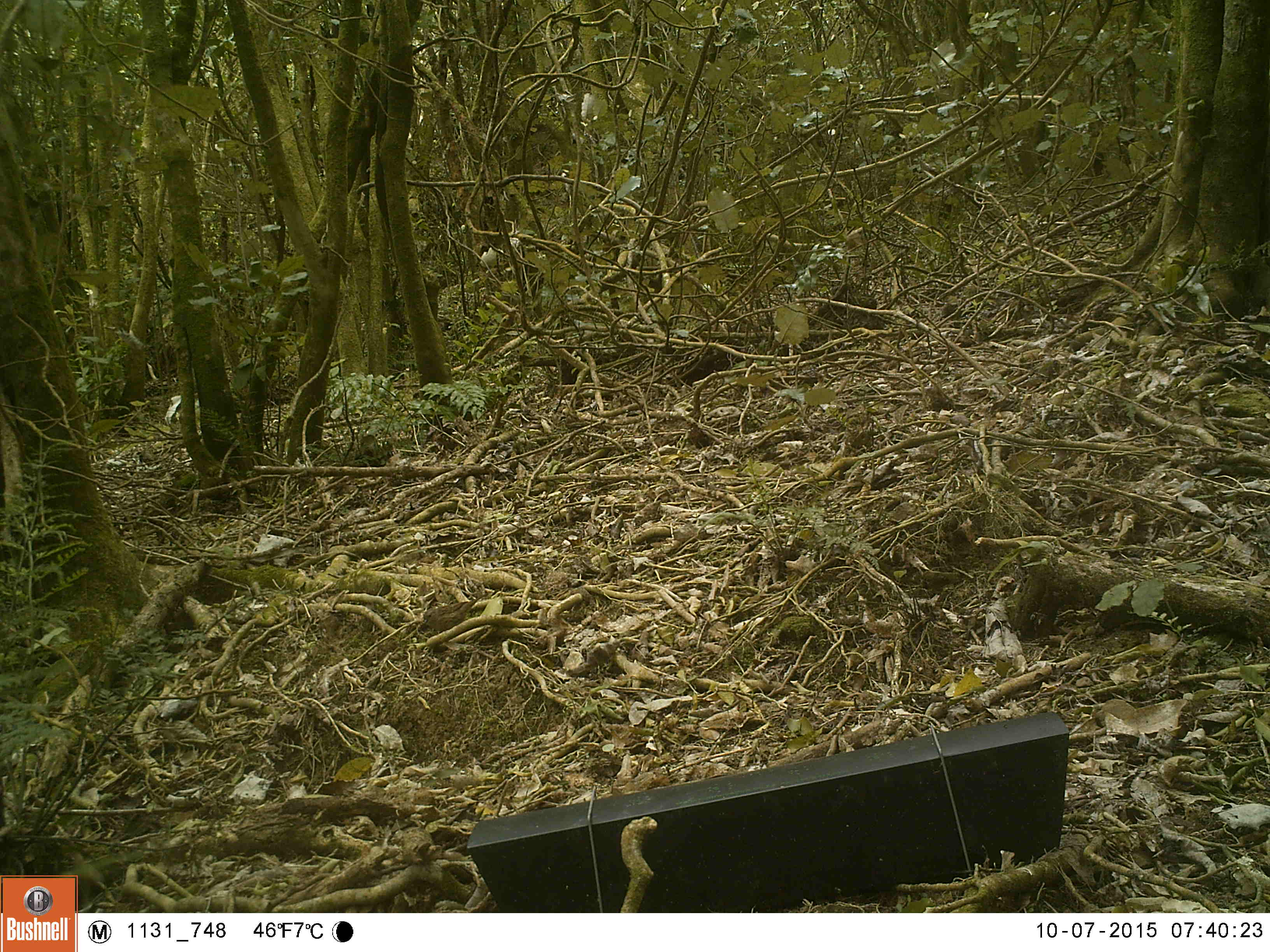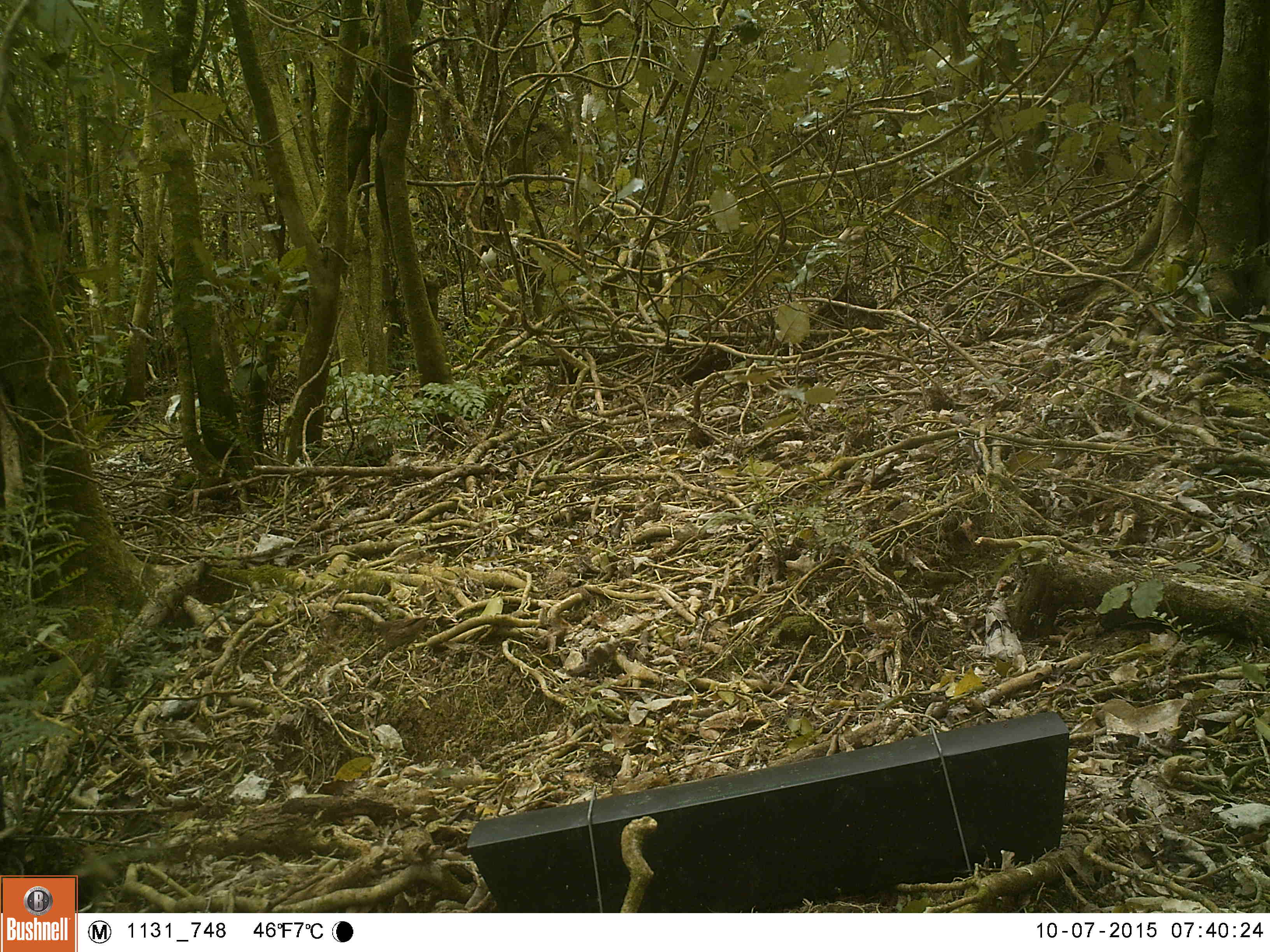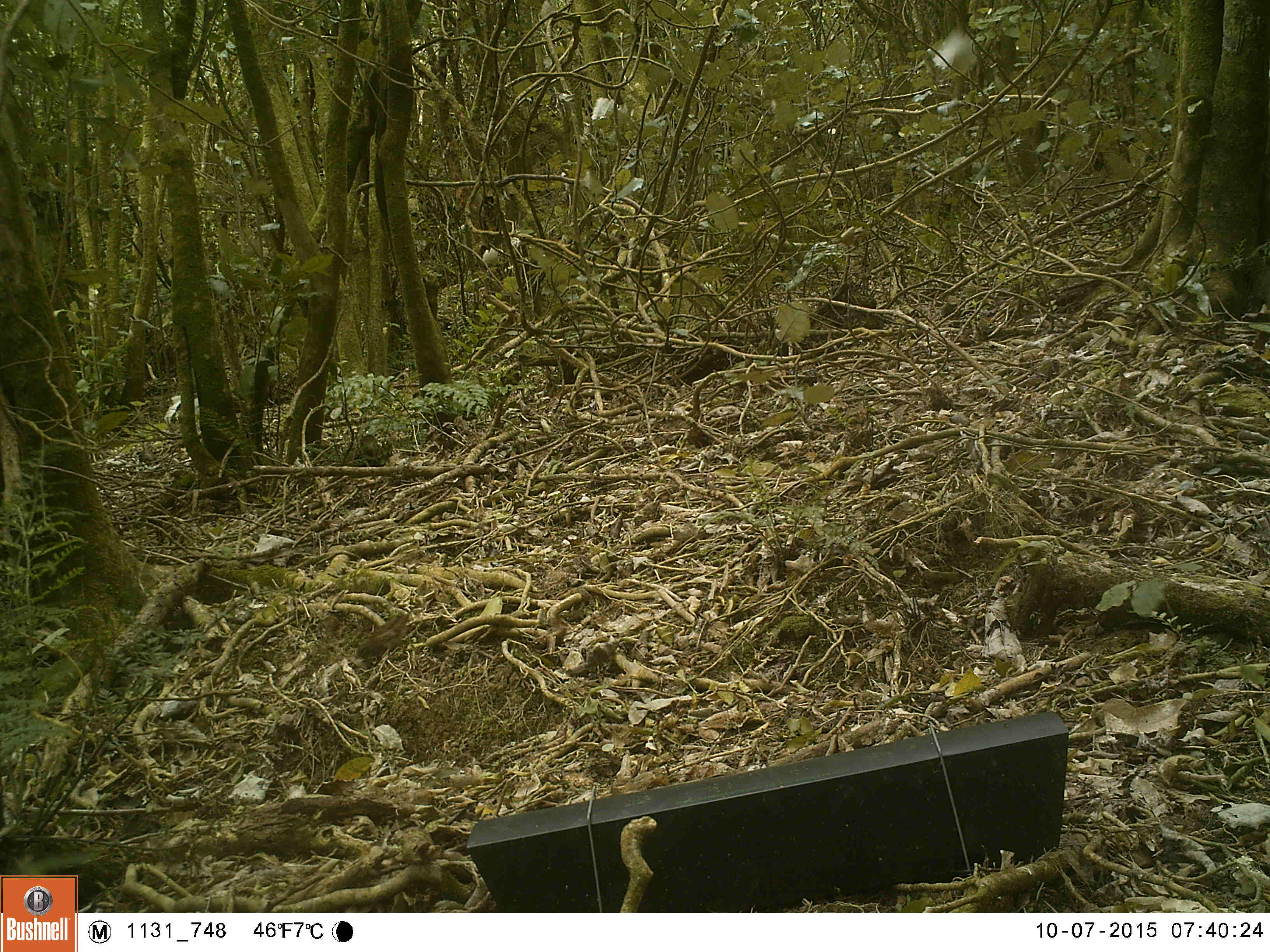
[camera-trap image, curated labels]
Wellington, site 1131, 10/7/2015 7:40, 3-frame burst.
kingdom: Animalia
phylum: Chordata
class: Aves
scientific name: Aves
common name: bird